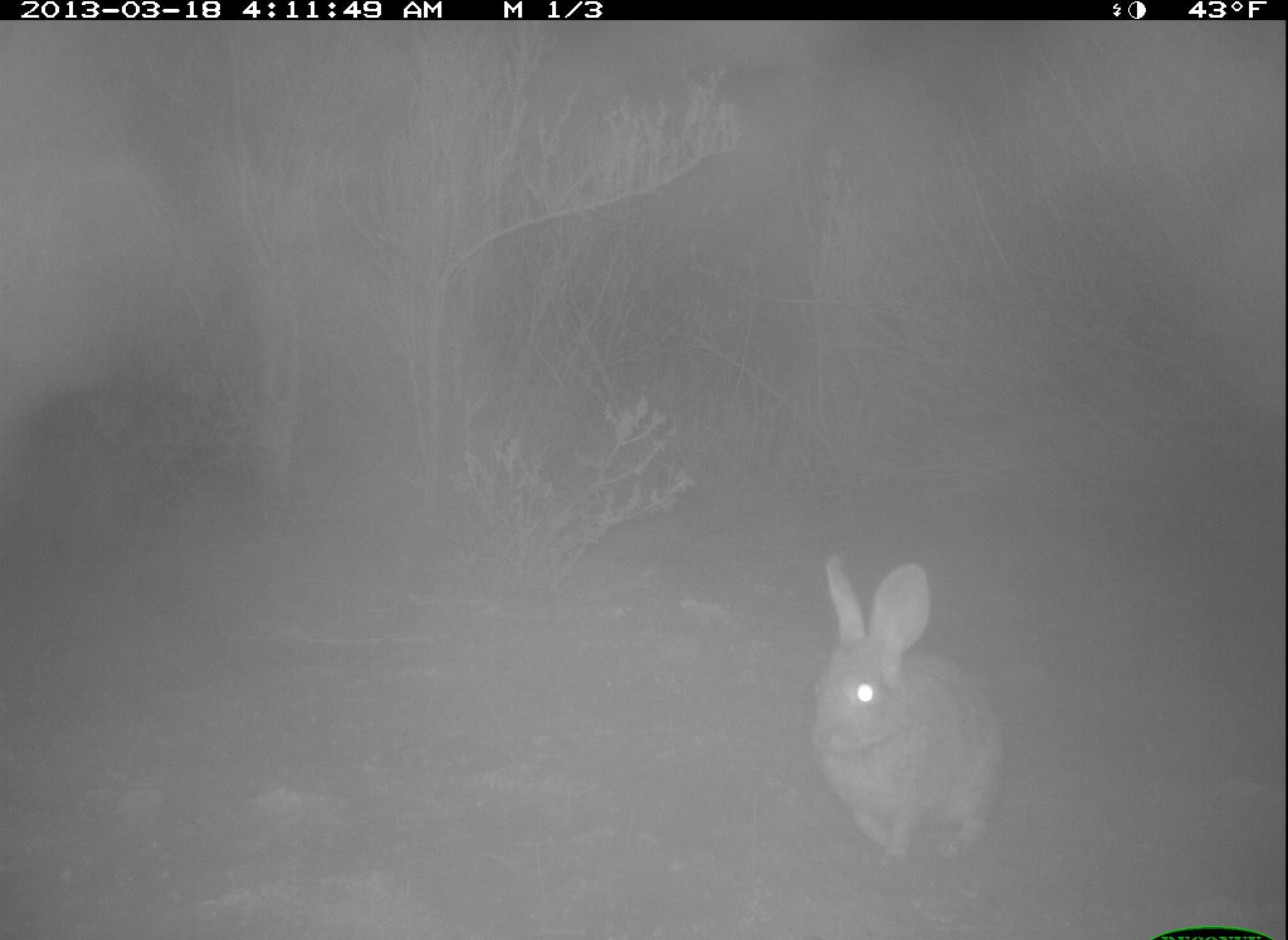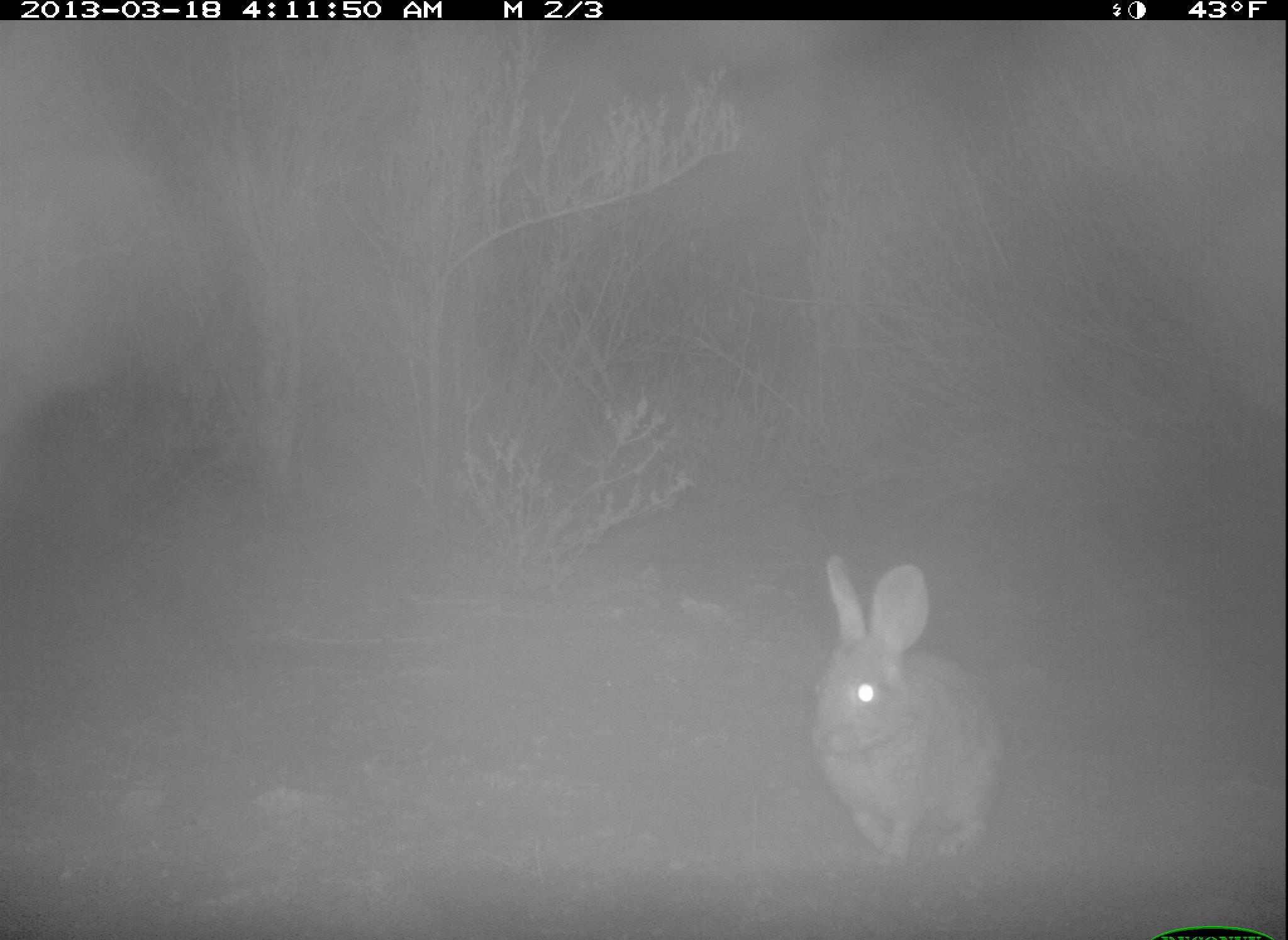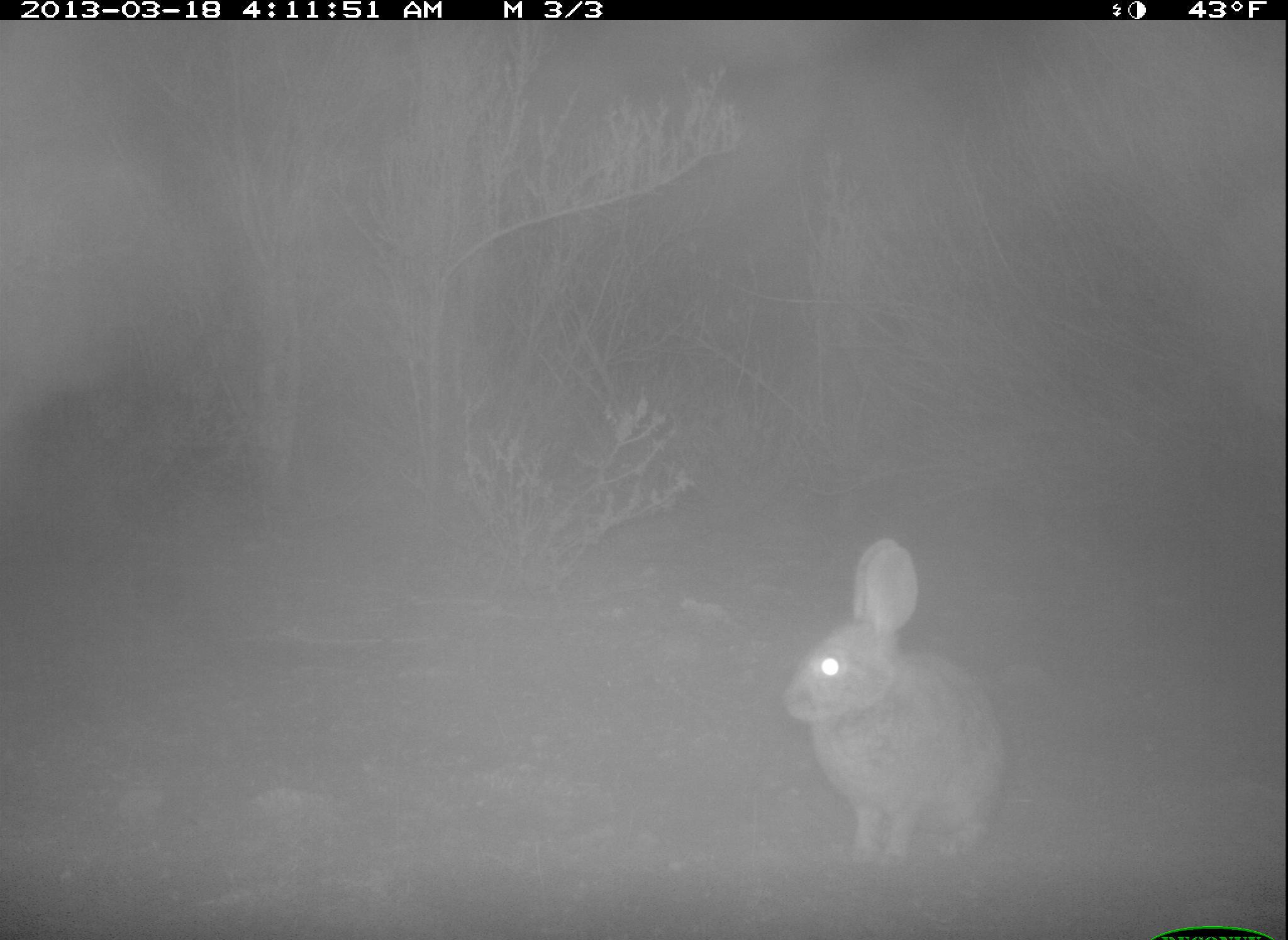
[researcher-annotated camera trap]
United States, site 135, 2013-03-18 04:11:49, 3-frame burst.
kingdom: Animalia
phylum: Chordata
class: Mammalia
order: Lagomorpha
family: Leporidae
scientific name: Leporidae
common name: rabbits and hares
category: rabbit